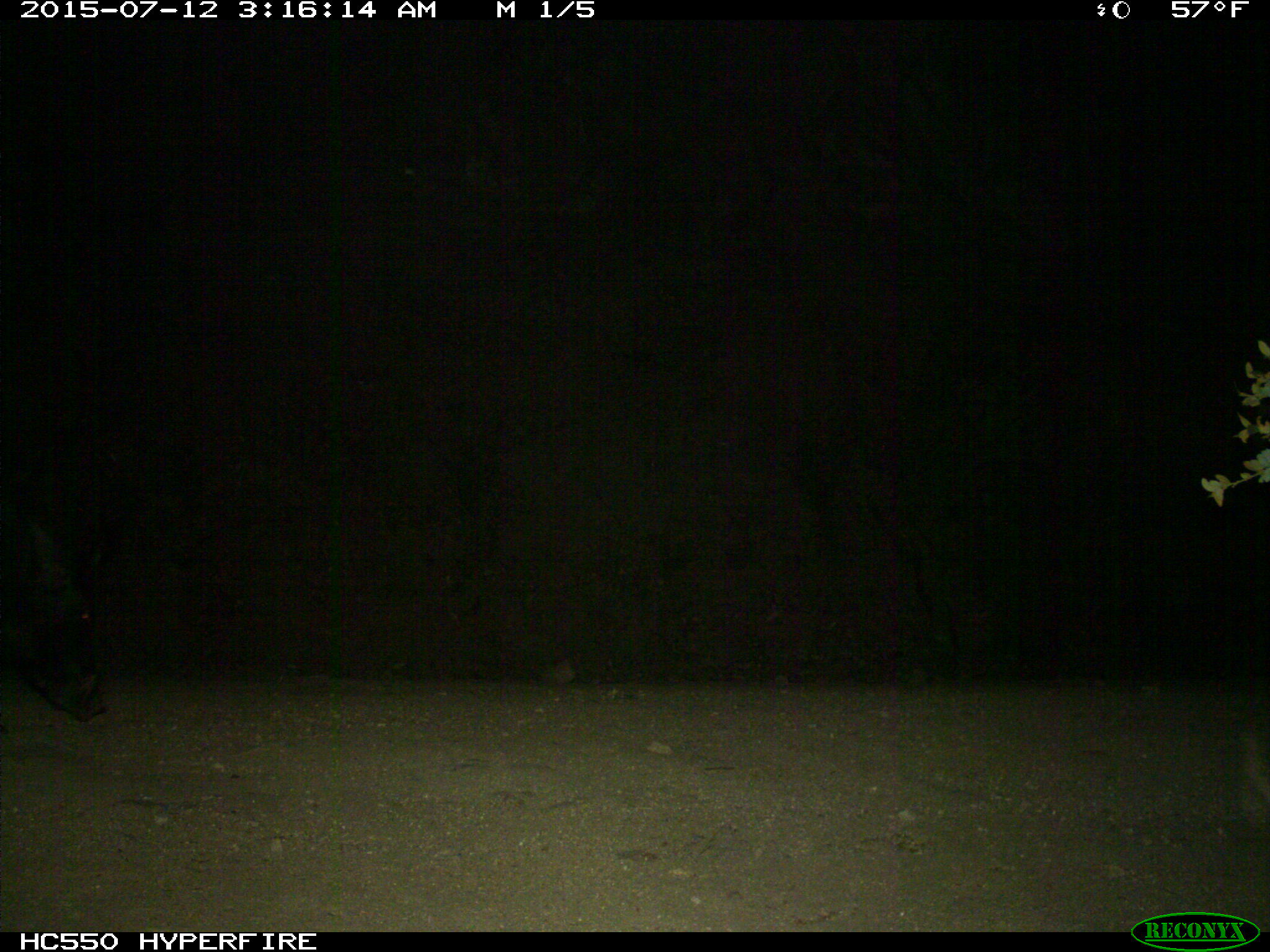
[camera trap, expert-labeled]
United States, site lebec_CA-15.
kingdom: Animalia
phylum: Chordata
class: Mammalia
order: Artiodactyla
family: Suidae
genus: Sus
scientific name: Sus scrofa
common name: wild boar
Sus scrofa (wild boar).